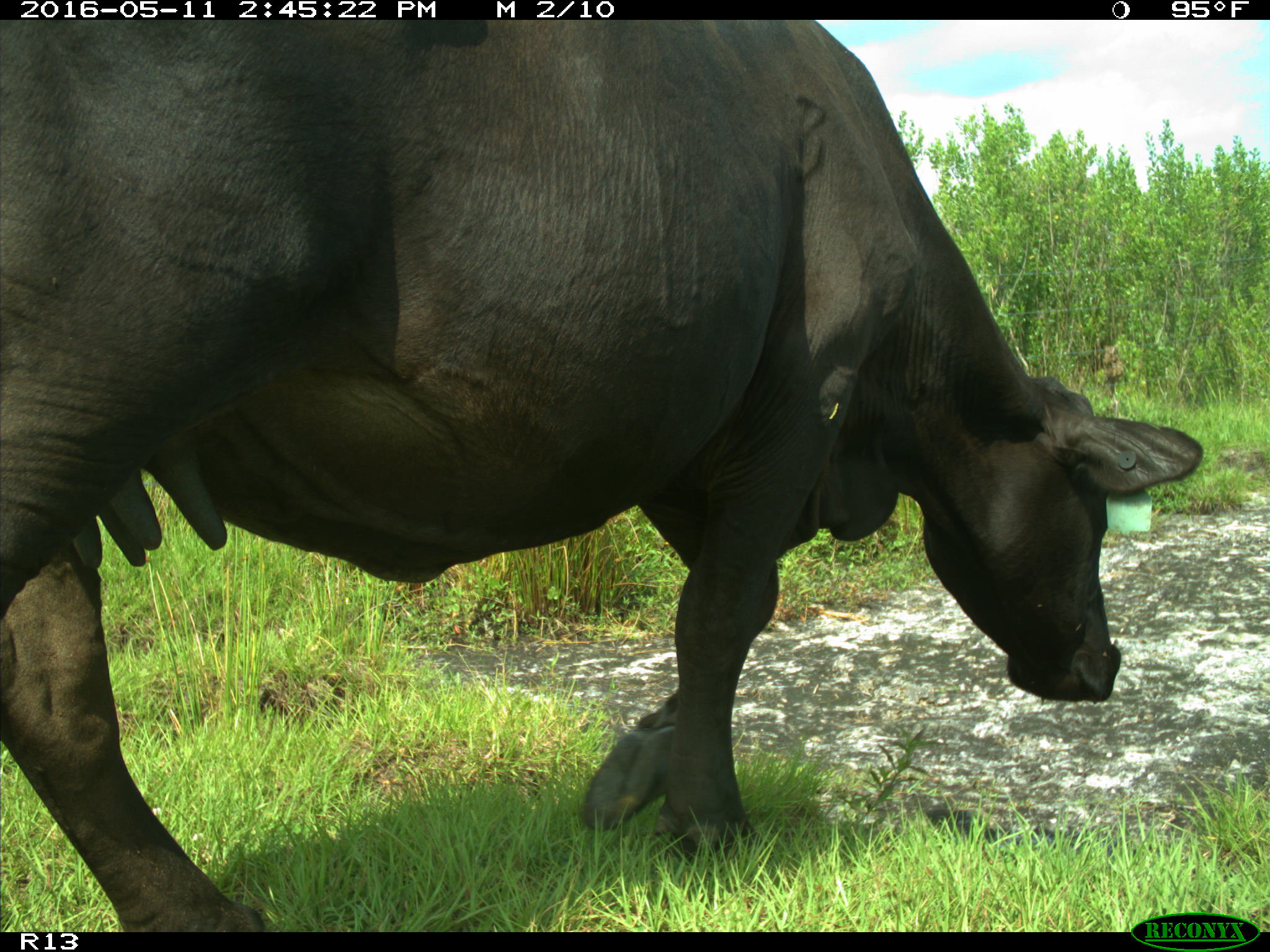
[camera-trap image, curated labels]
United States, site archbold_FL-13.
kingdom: Animalia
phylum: Chordata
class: Mammalia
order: Artiodactyla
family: Bovidae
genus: Bos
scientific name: Bos taurus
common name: domestic cow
Bos taurus (domestic cow).